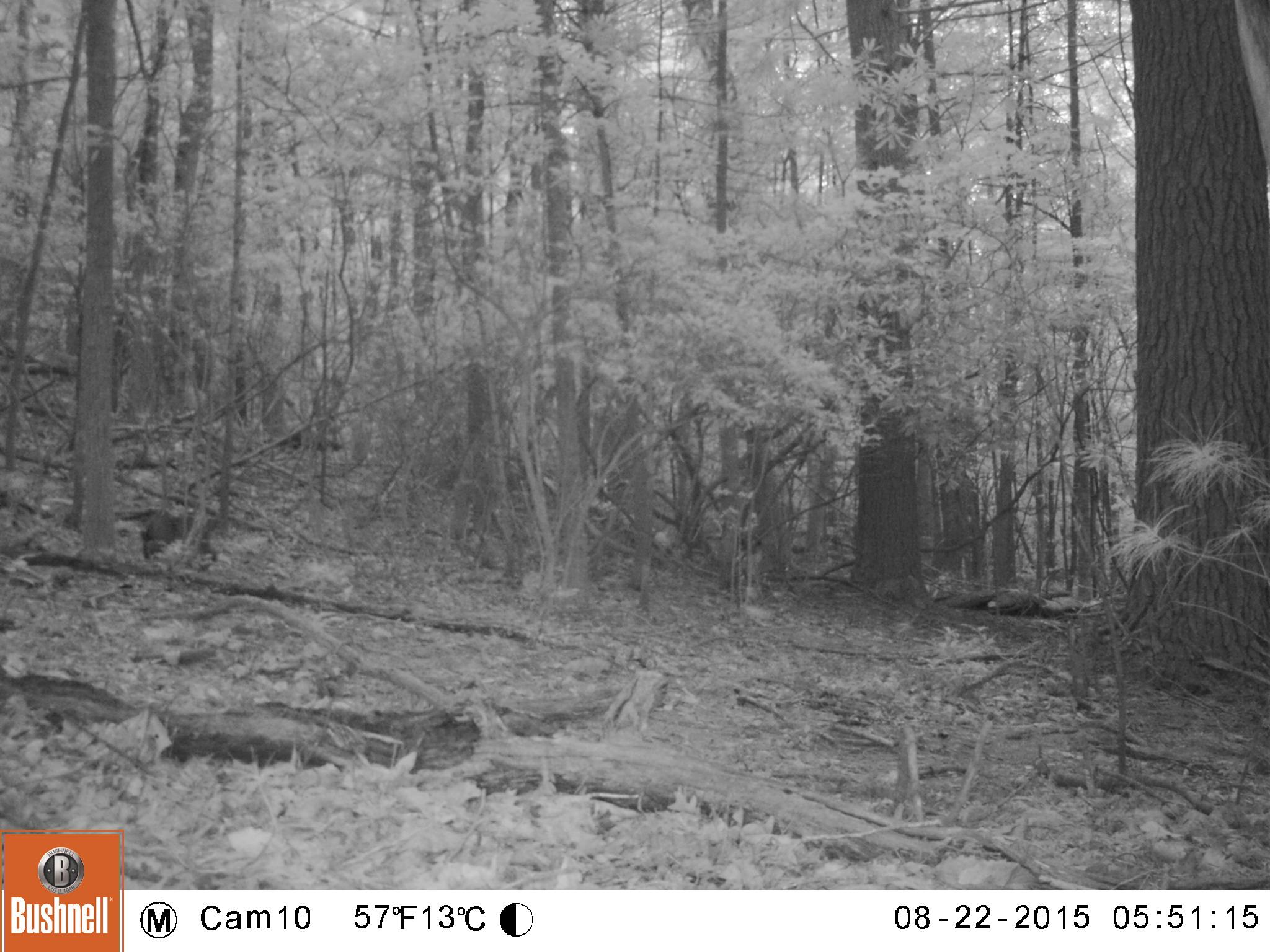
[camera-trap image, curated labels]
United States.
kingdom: Animalia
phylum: Chordata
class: Mammalia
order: Carnivora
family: Felidae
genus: Lynx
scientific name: Lynx rufus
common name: bobcat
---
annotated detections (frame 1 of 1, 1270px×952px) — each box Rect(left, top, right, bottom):
Bobcat: Rect(129, 499, 227, 568)